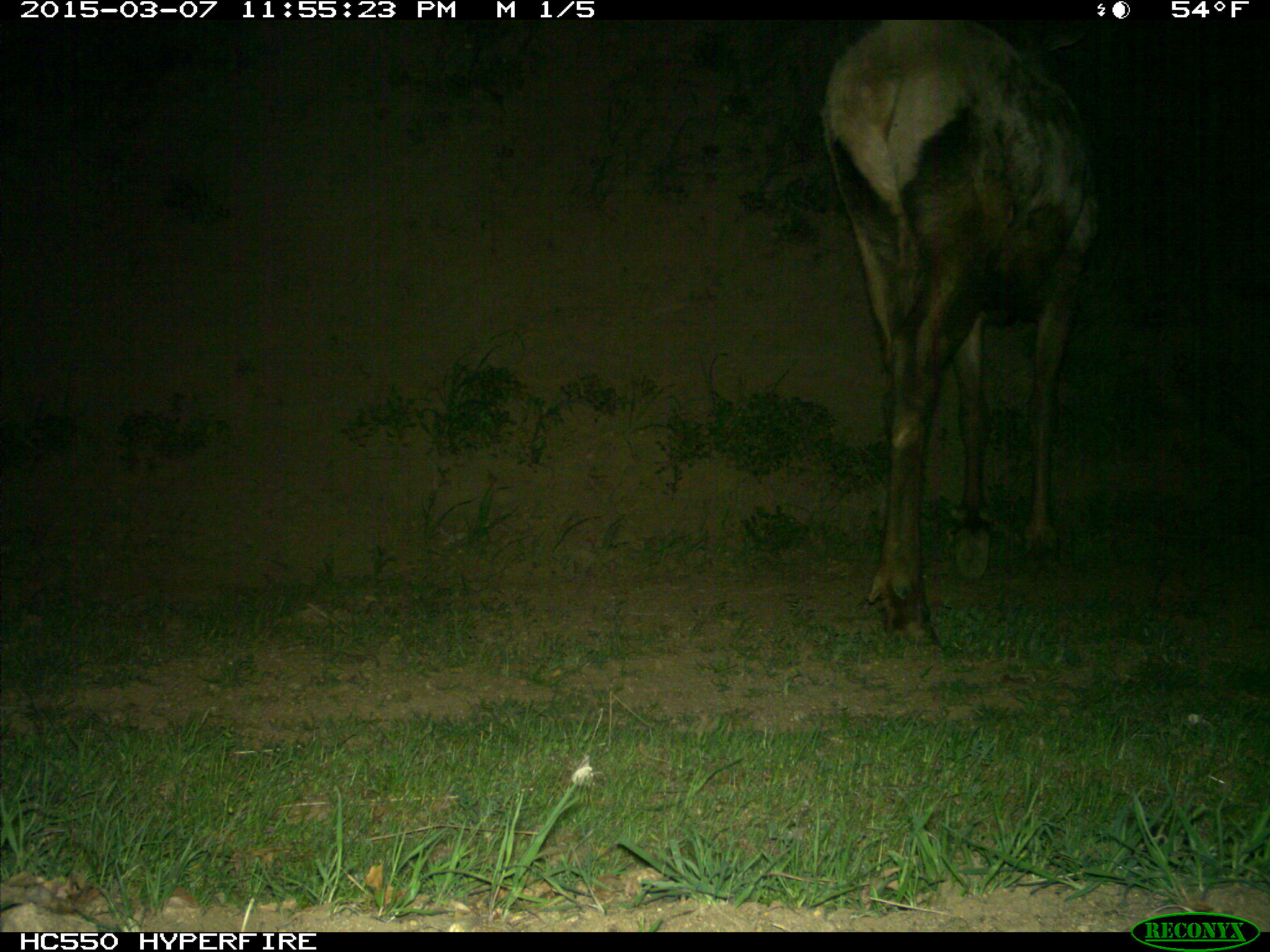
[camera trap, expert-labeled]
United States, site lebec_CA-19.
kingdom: Animalia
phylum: Chordata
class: Mammalia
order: Artiodactyla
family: Cervidae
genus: Cervus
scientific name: Cervus canadensis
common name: elk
Cervus canadensis (elk).